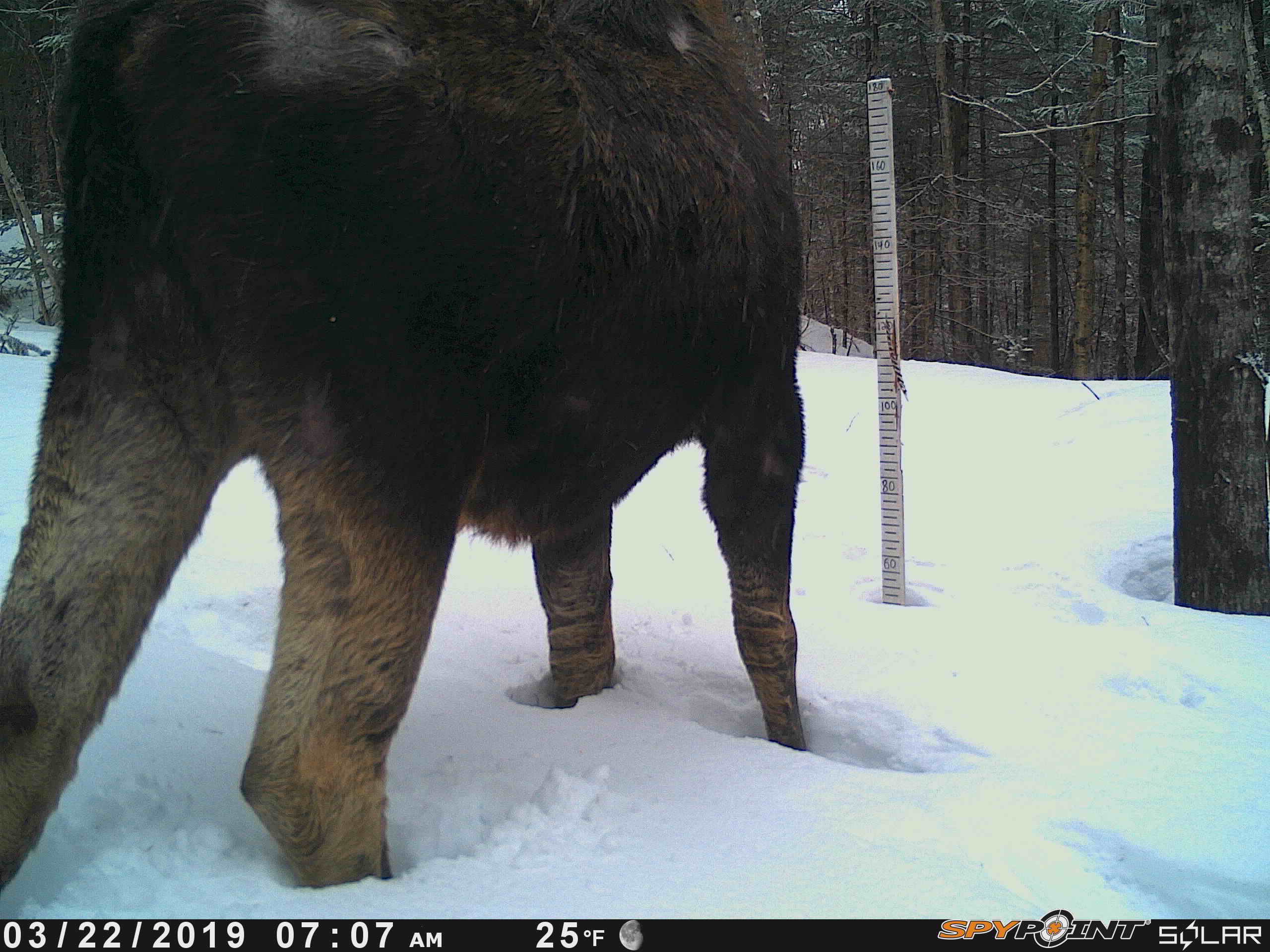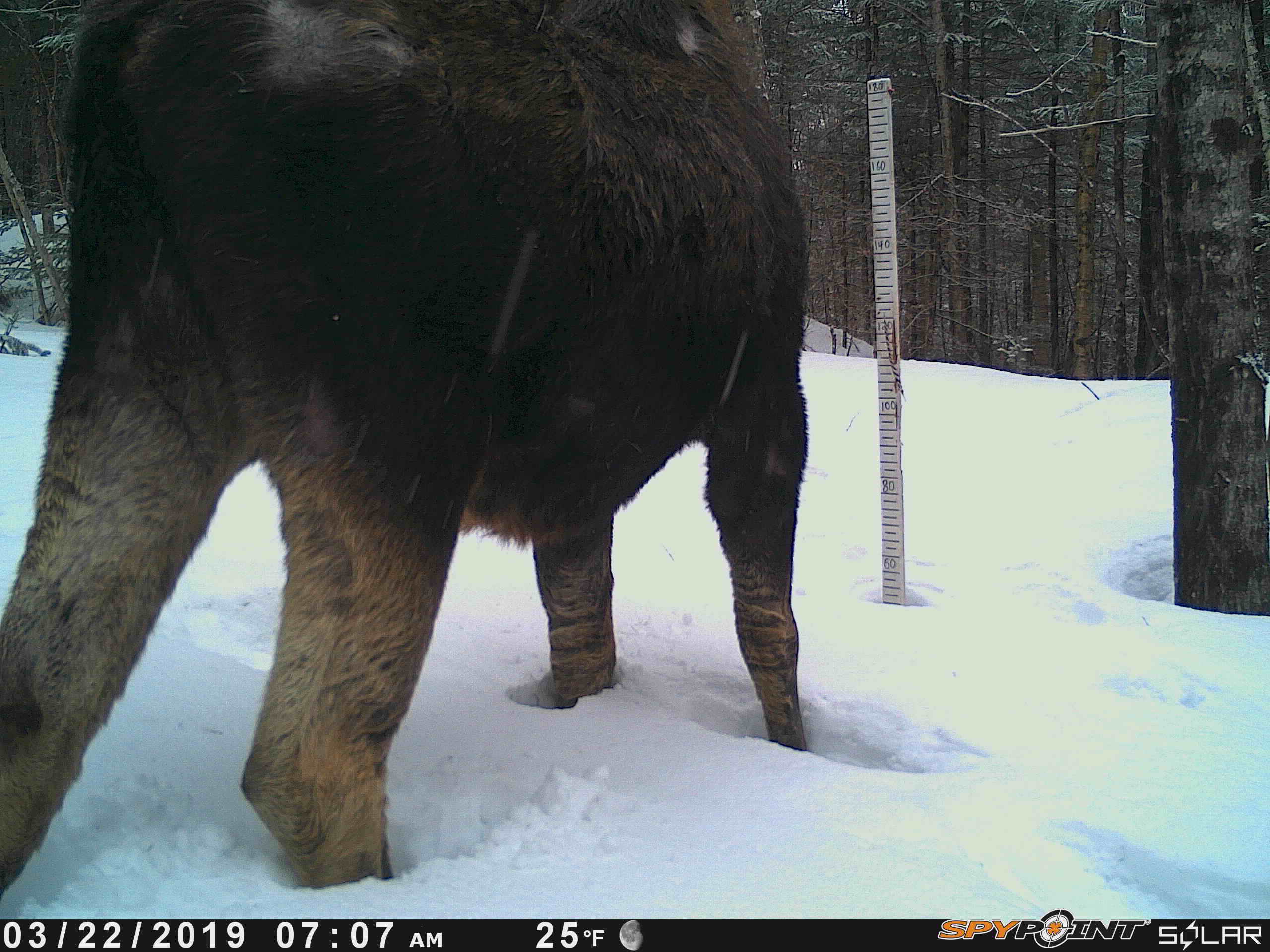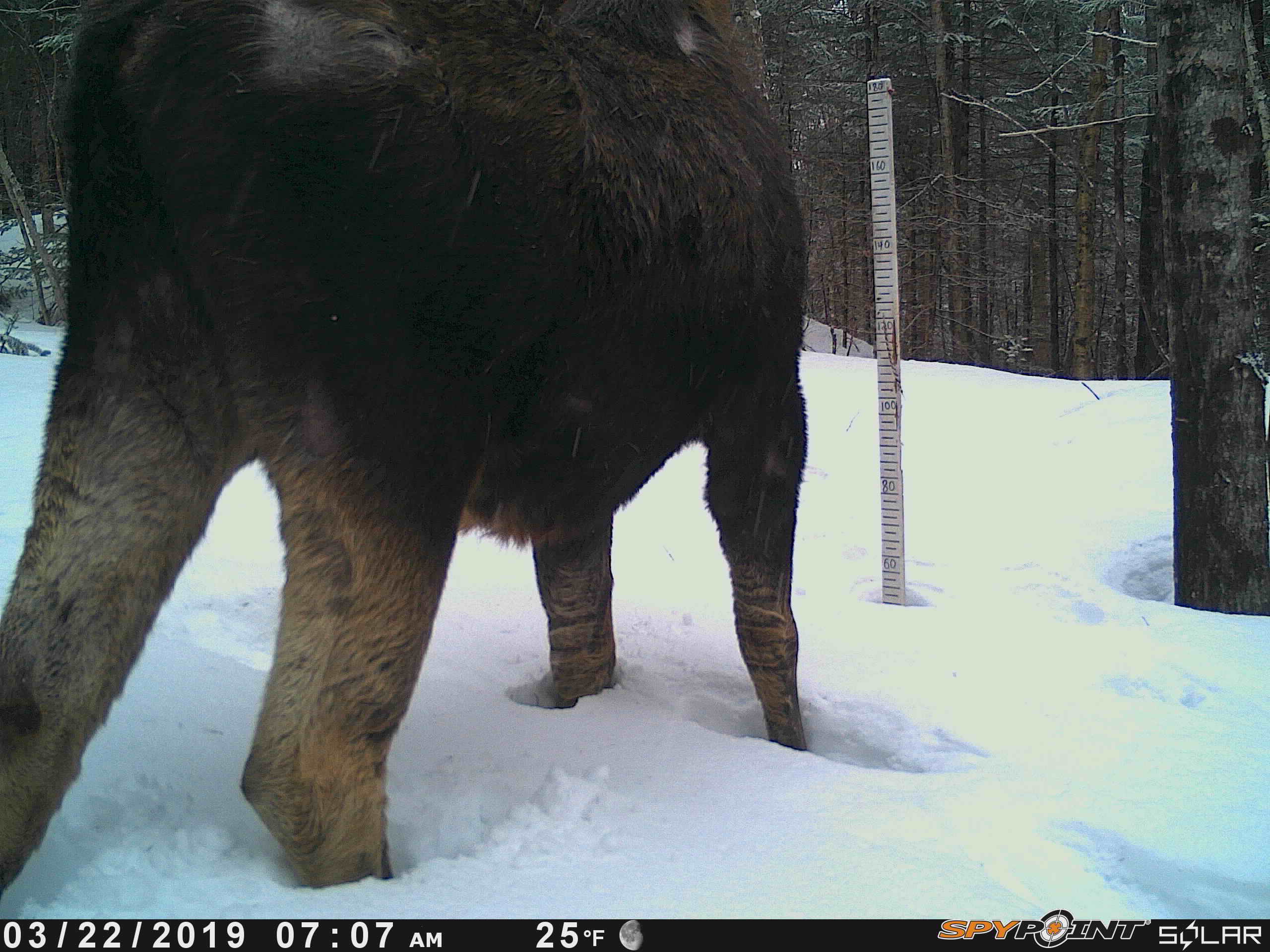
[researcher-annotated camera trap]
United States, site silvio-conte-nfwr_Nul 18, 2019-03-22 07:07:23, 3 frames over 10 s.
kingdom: Animalia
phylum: Chordata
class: Mammalia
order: Artiodactyla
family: Cervidae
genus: Alces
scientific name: Alces alces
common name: moose